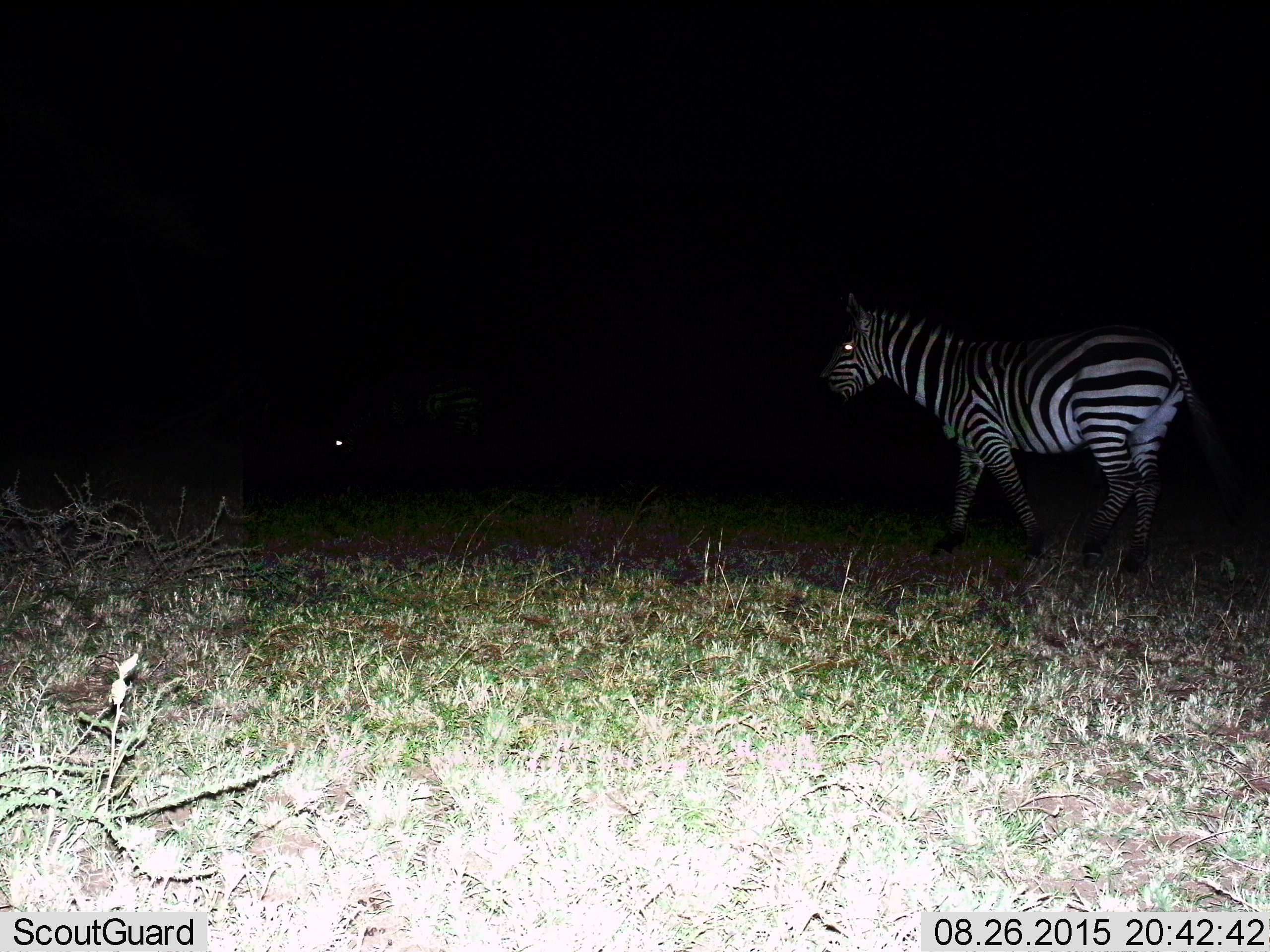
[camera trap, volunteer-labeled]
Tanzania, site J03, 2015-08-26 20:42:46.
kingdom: Animalia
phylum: Chordata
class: Mammalia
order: Perissodactyla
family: Equidae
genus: Equus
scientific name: Equus quagga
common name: plains zebra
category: zebra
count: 1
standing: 78%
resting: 0%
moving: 22%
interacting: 0%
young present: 0%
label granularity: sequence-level